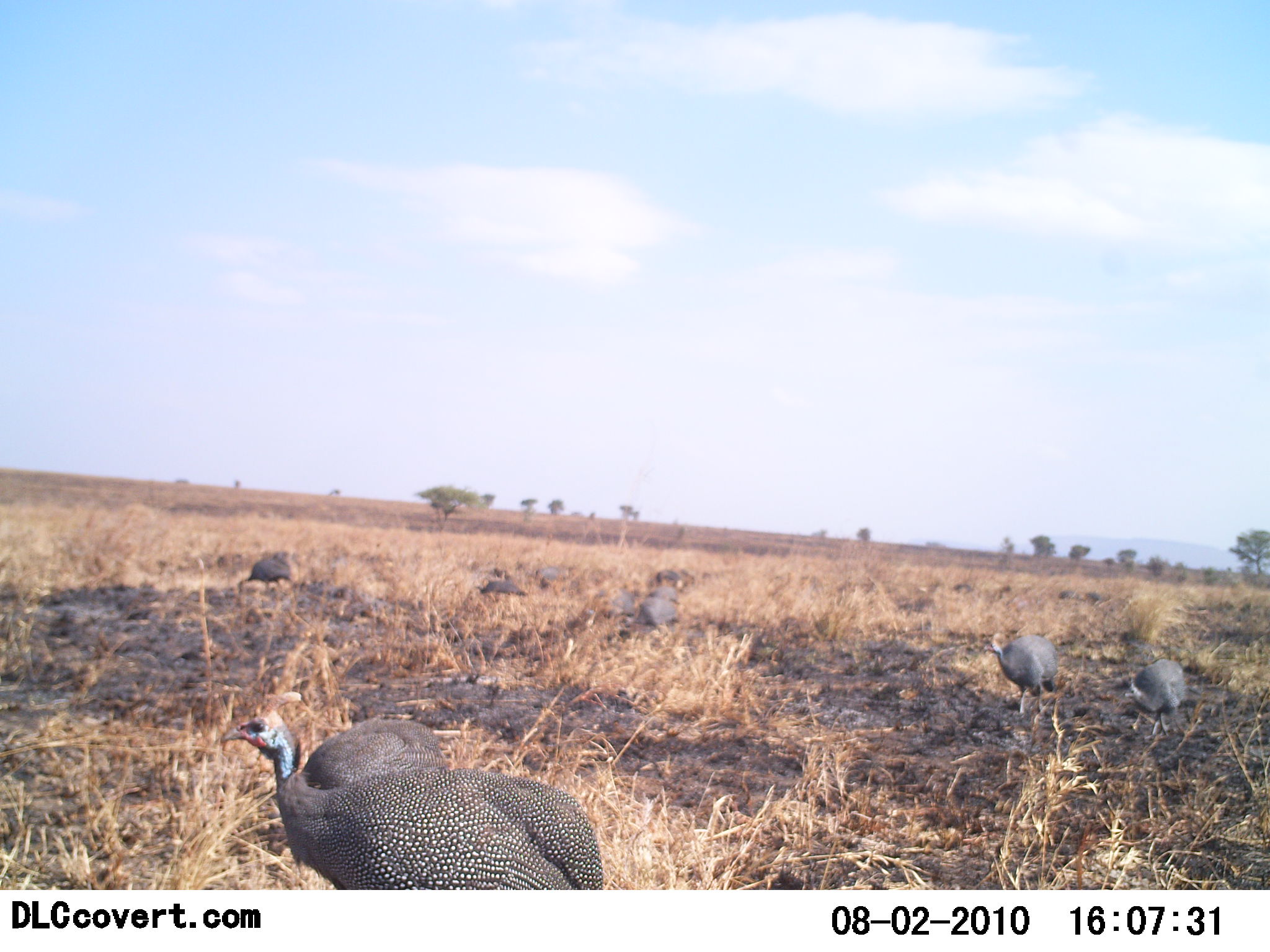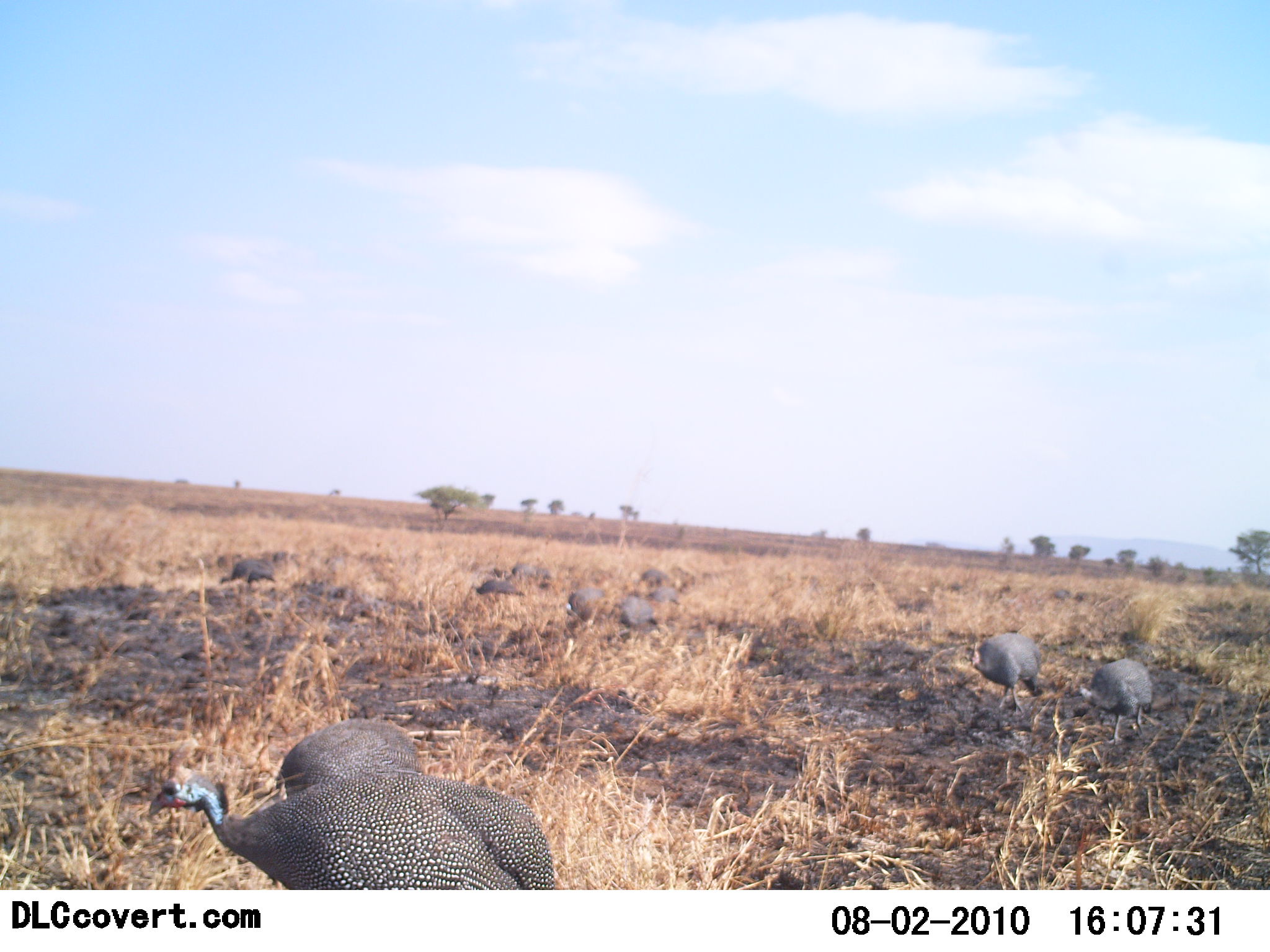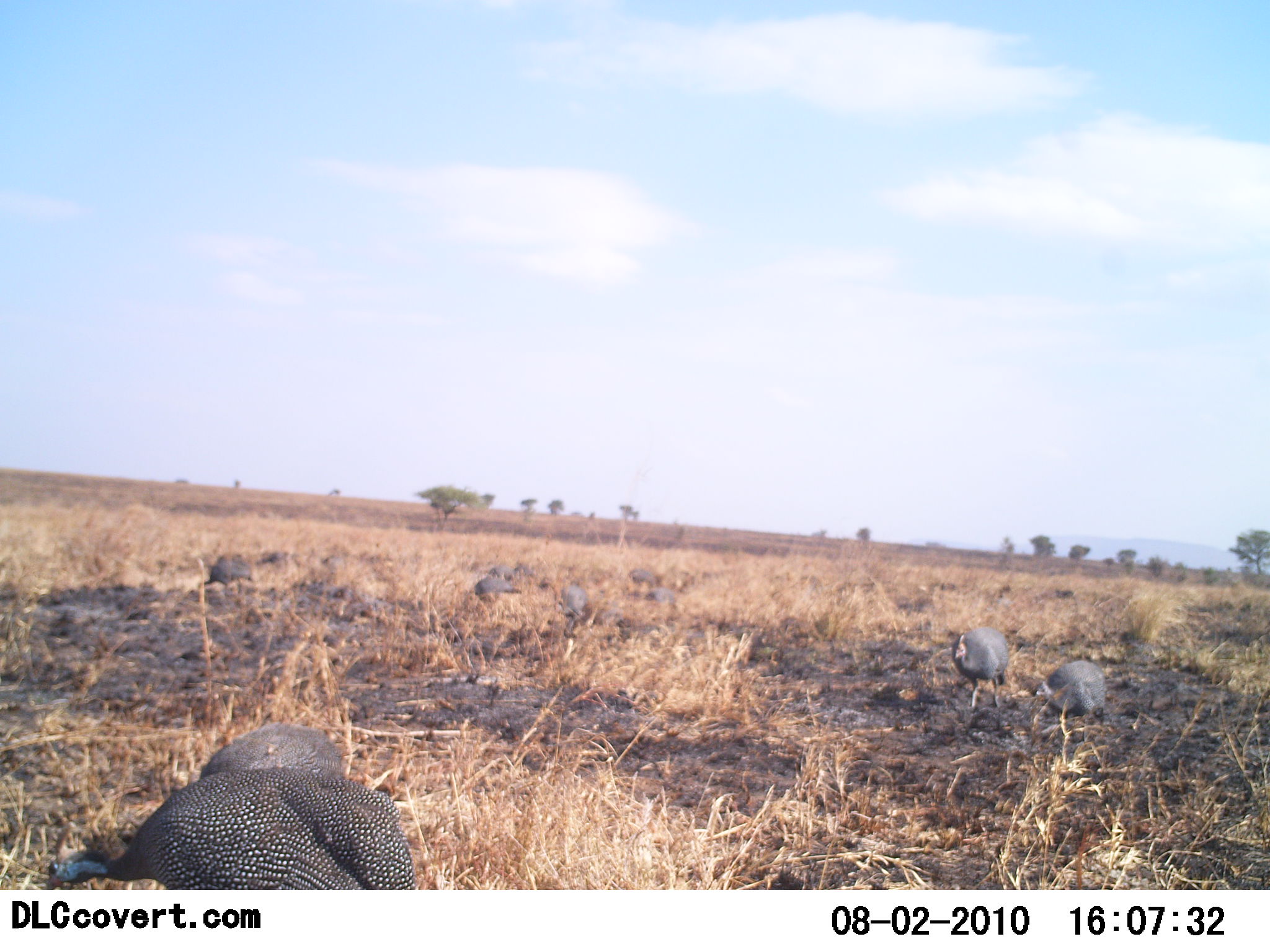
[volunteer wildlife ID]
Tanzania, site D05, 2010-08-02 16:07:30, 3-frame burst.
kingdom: Animalia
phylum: Chordata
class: Aves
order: Galliformes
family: Numididae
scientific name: Numididae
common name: guinea fowl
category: guineafowl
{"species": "guineafowl (guinea fowl) (Numididae)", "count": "10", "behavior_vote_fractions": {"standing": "31%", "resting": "0%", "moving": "62%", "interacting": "0%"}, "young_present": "0%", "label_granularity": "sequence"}